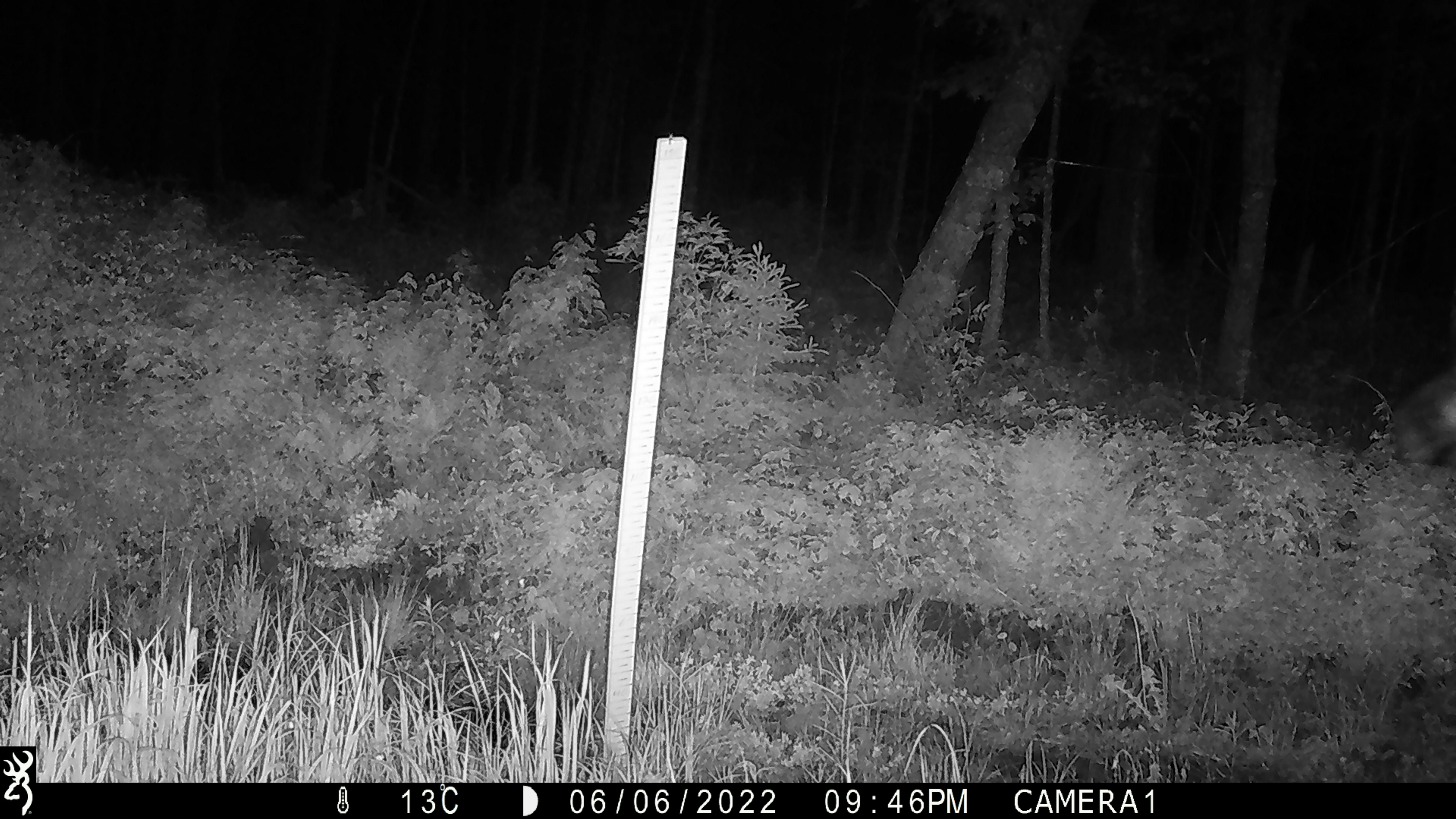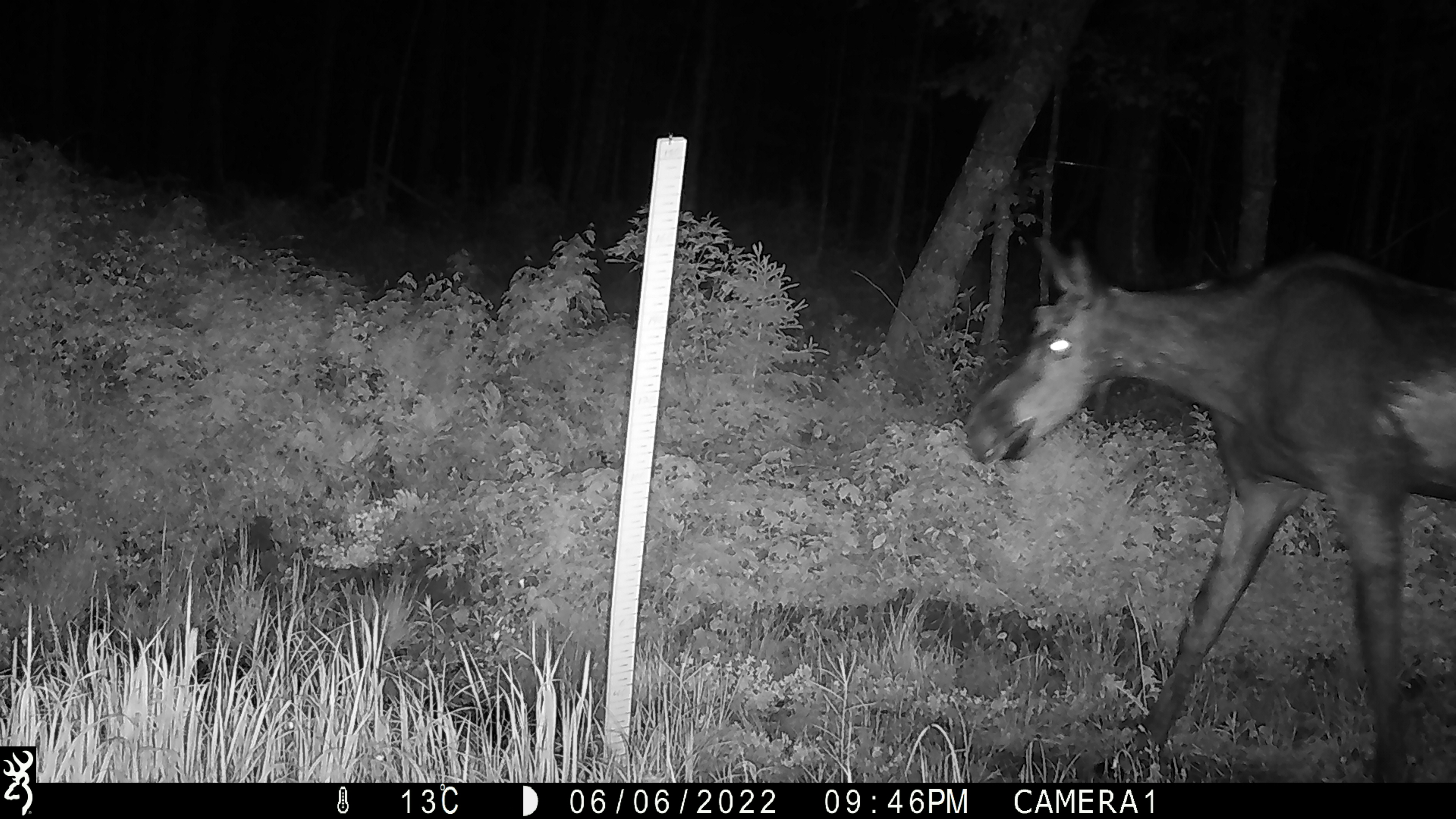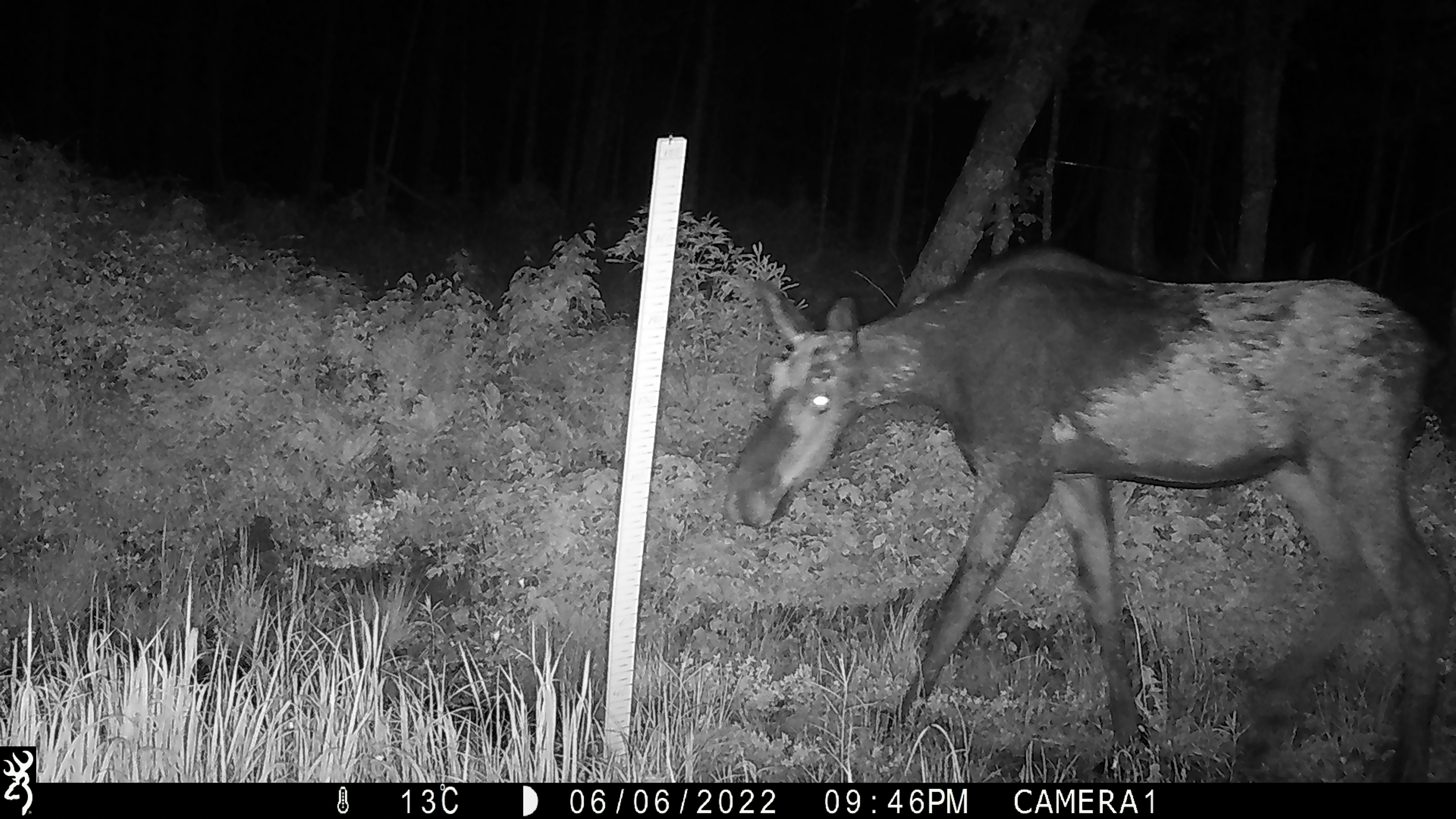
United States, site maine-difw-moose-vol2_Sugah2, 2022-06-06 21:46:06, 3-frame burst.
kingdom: Animalia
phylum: Chordata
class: Mammalia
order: Artiodactyla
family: Cervidae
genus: Alces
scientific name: Alces alces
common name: moose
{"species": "moose (Alces alces)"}